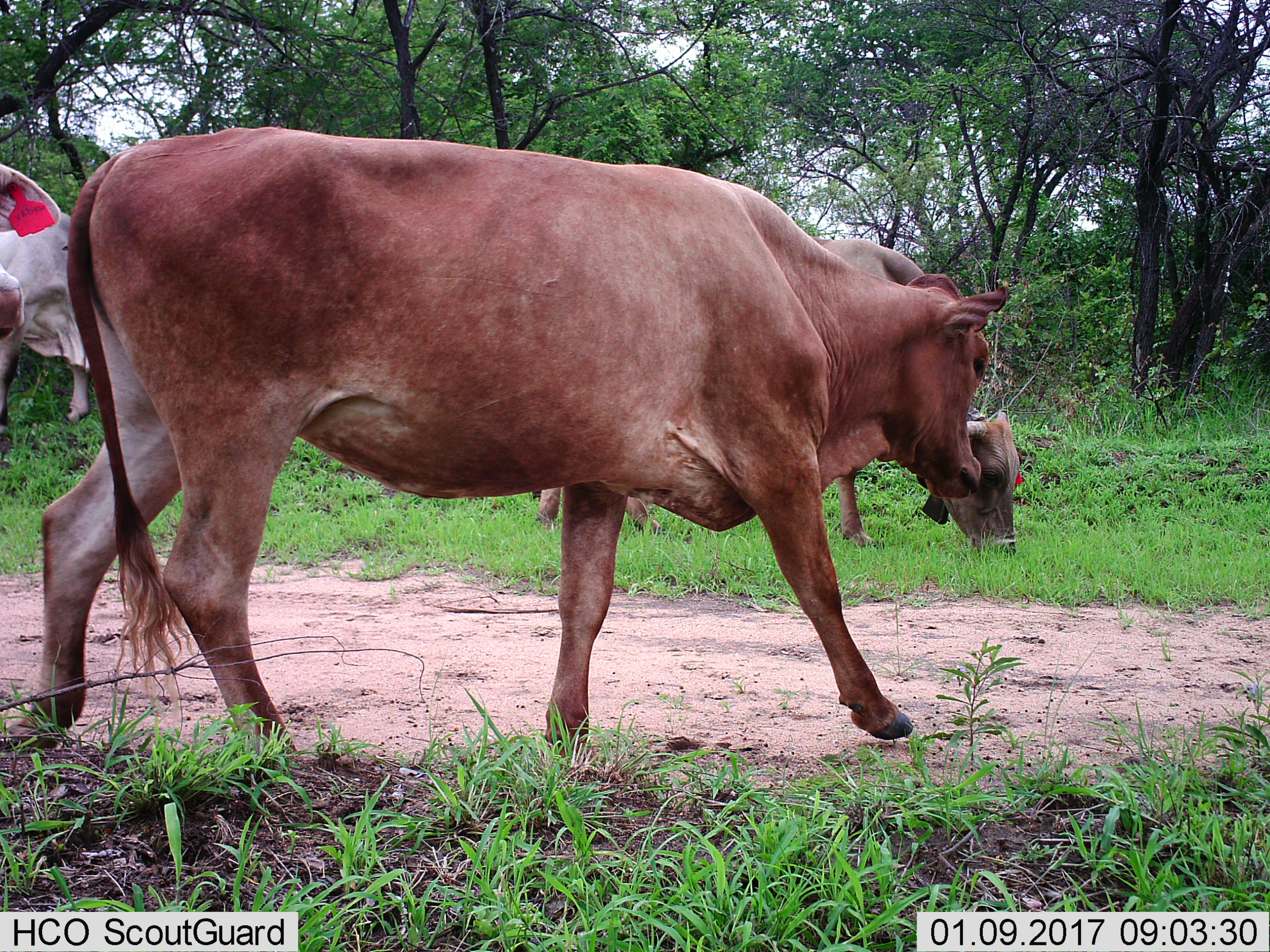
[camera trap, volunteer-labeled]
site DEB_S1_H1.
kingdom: Animalia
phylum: Chordata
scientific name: Vertebrata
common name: domestic animal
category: domesticanimal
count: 3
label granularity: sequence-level